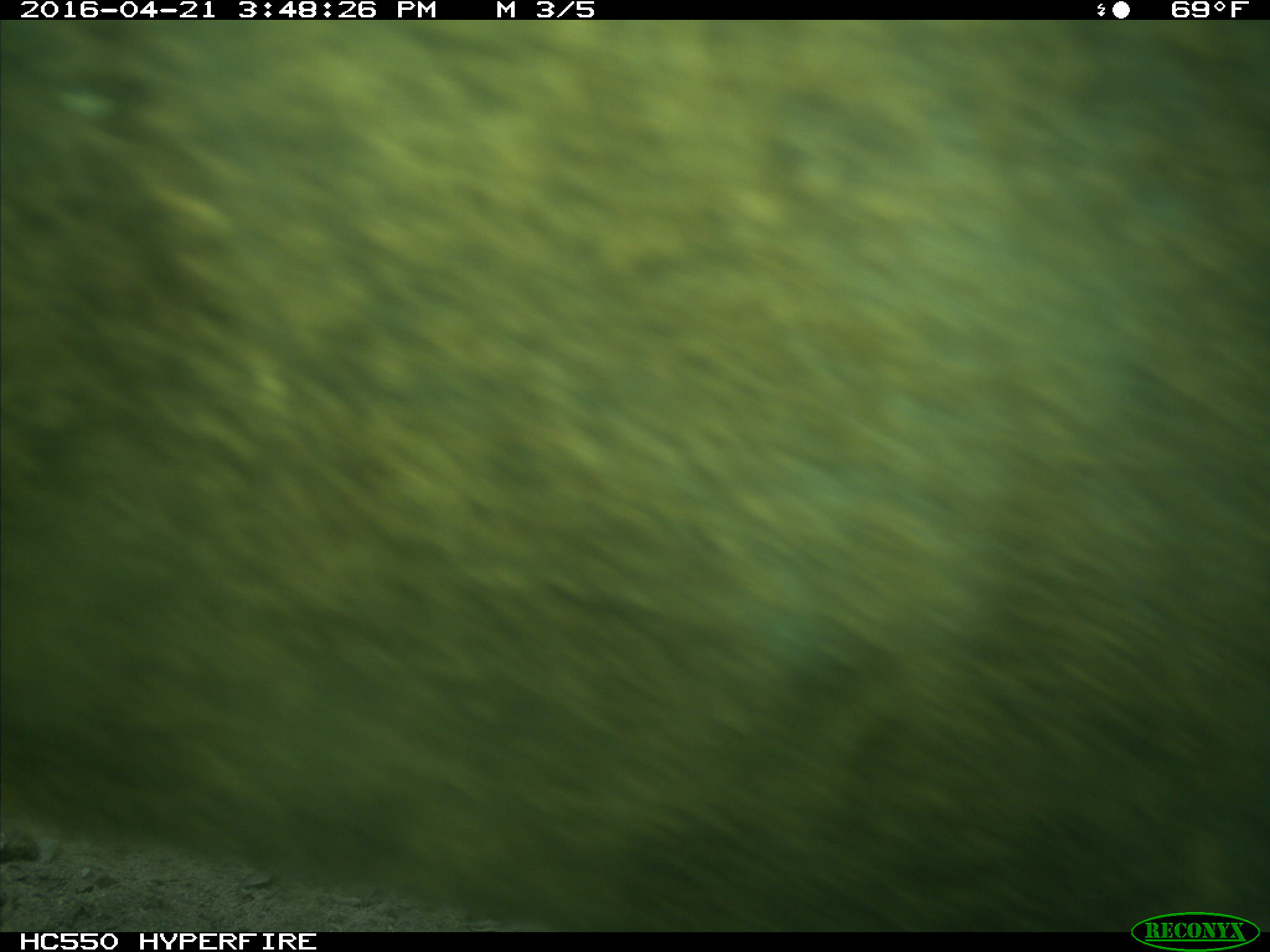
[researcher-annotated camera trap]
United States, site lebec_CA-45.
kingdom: Animalia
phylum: Chordata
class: Mammalia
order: Artiodactyla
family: Bovidae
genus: Bos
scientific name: Bos taurus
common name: domestic cow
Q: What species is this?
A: Bos taurus (domestic cow).